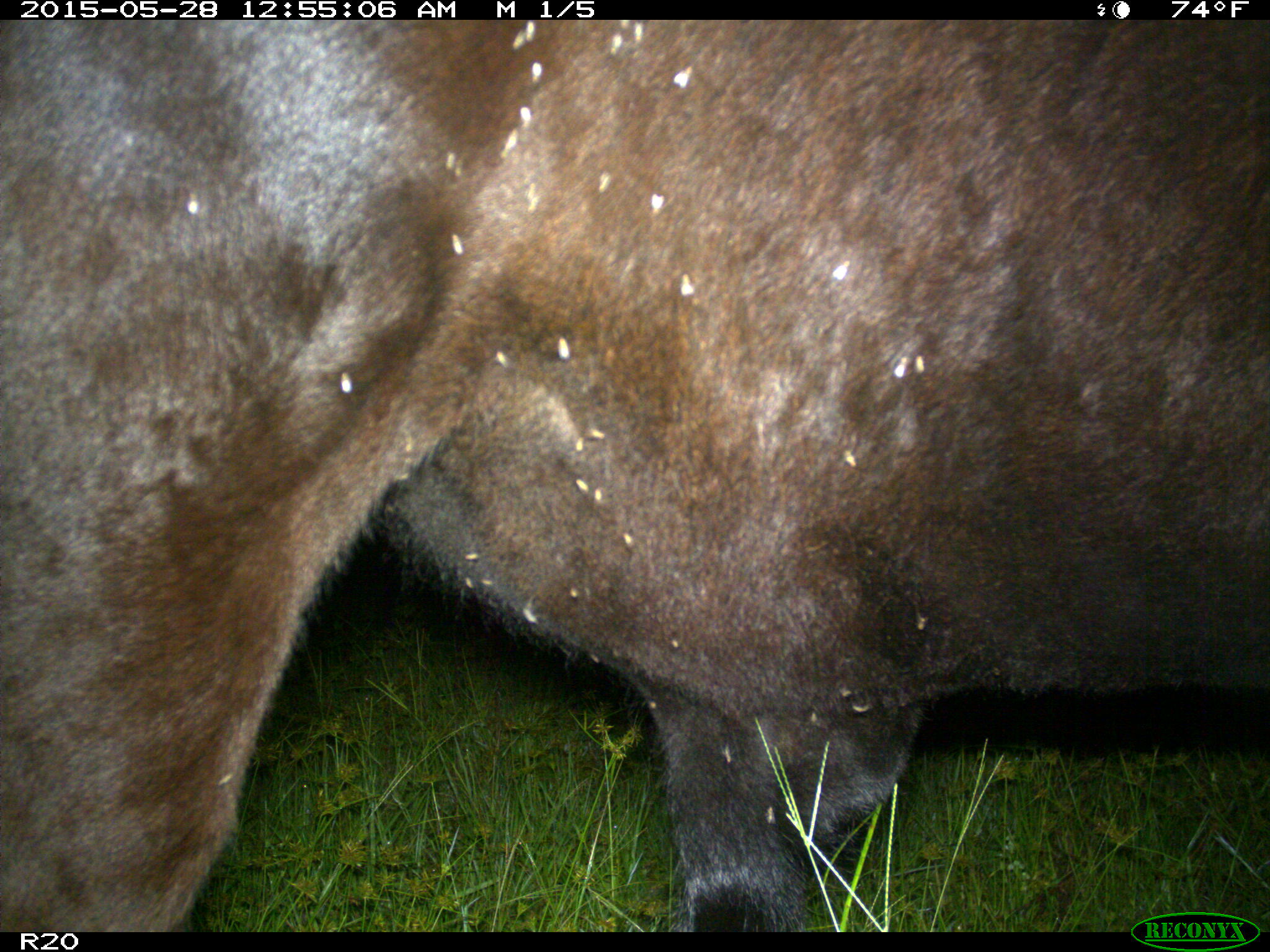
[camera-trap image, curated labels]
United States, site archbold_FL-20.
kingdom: Animalia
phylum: Chordata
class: Mammalia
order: Artiodactyla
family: Bovidae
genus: Bos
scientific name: Bos taurus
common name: domestic cow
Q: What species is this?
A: Bos taurus (domestic cow).